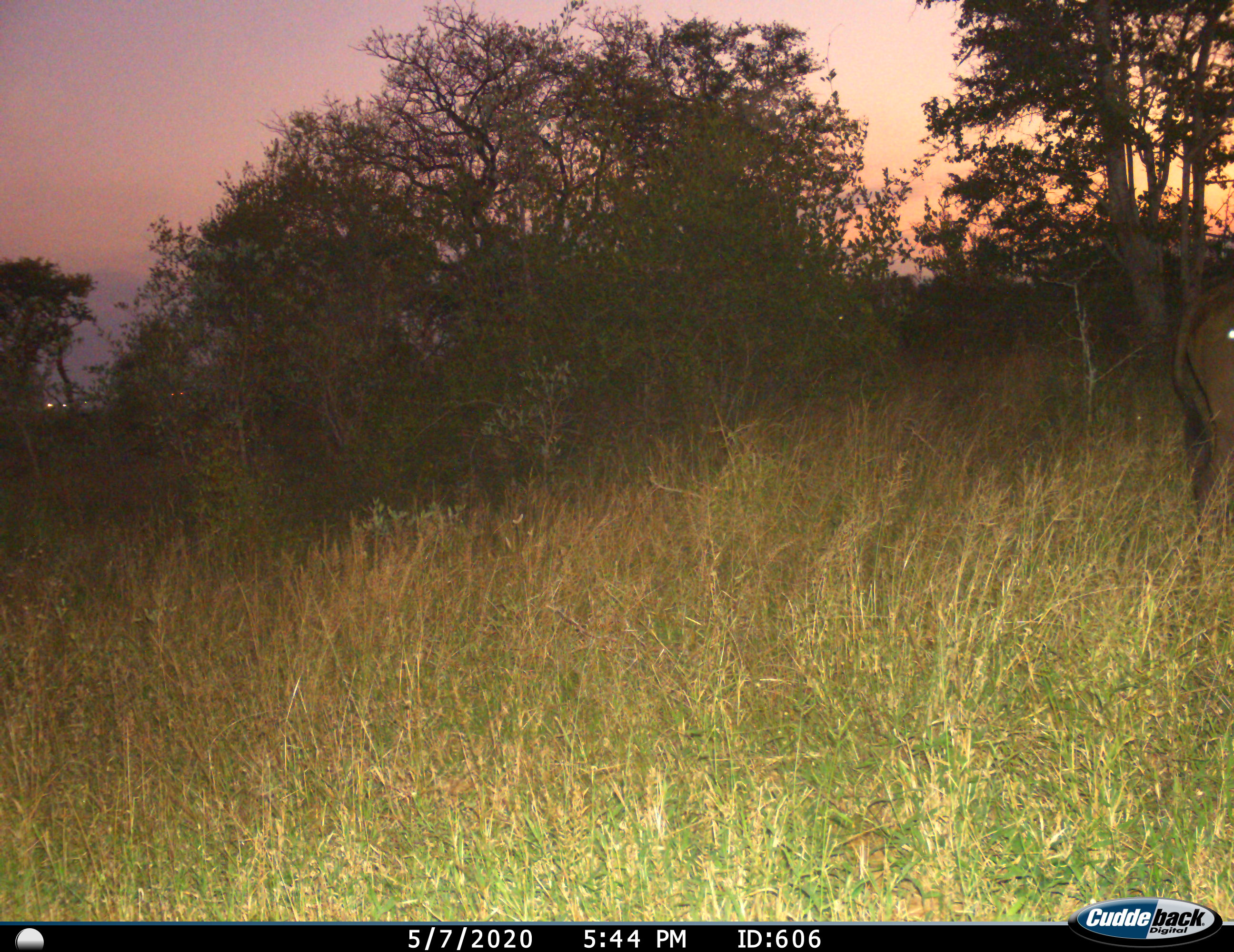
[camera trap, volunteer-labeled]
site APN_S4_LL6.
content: unidentified animal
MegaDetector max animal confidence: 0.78